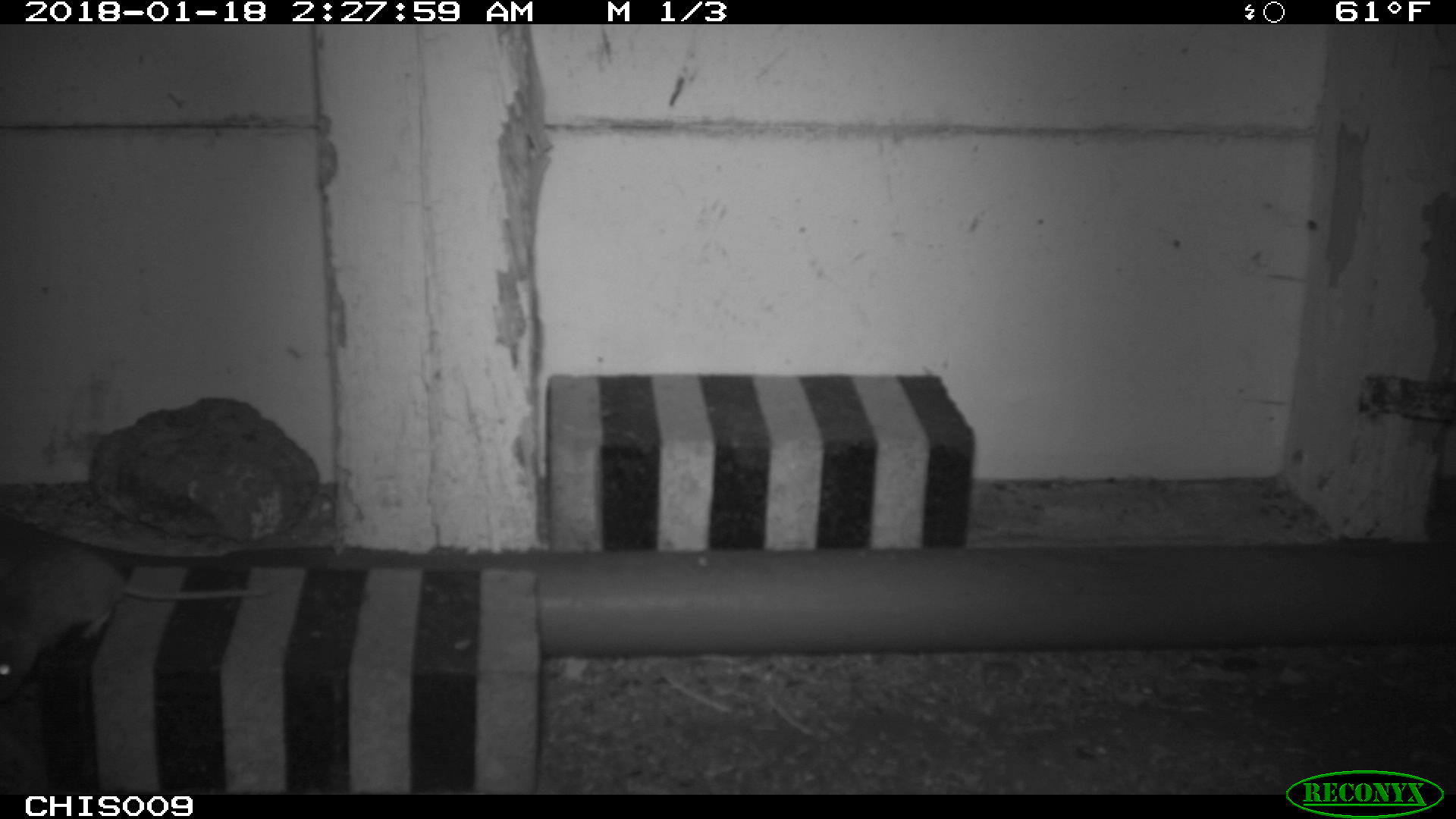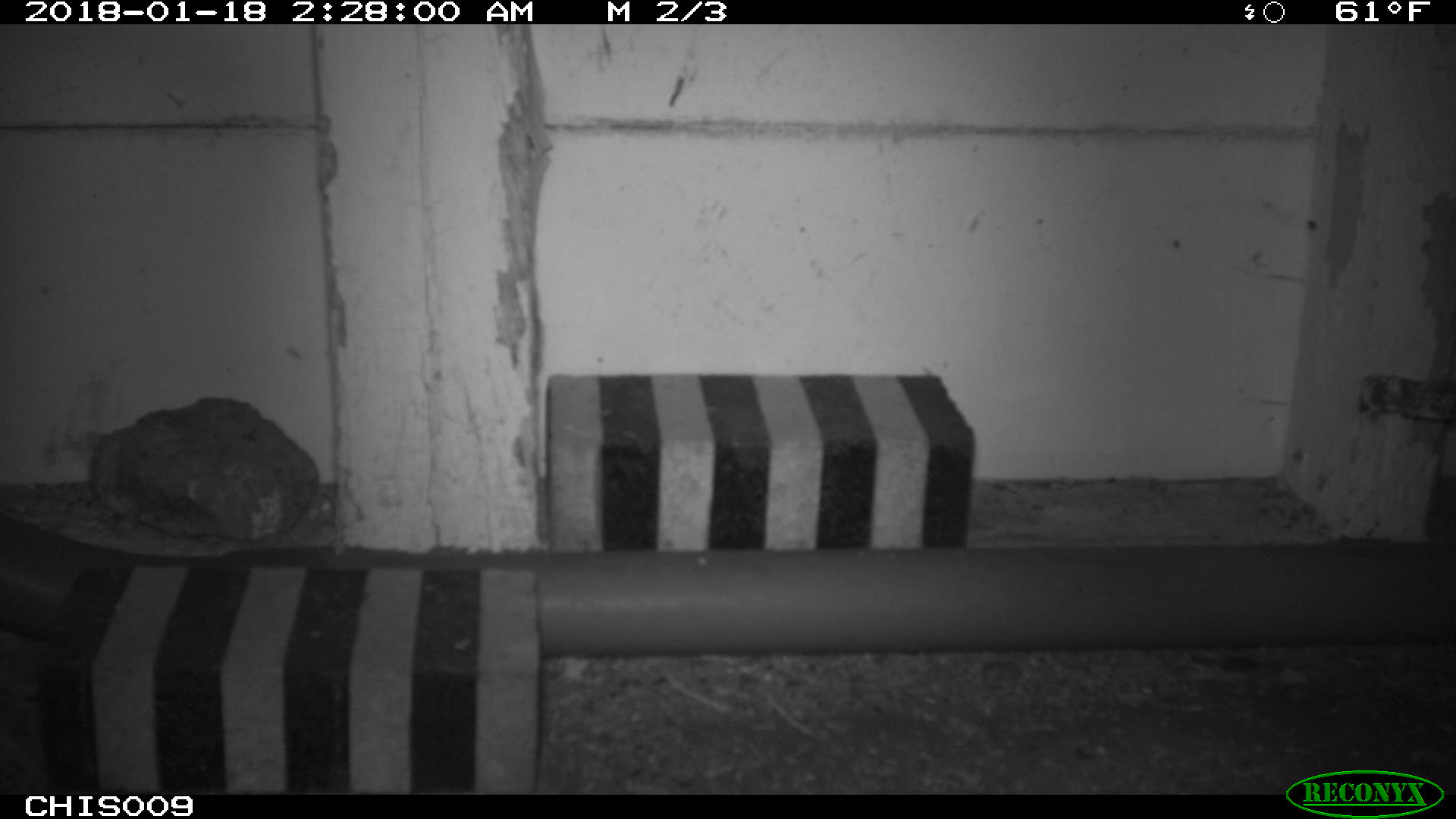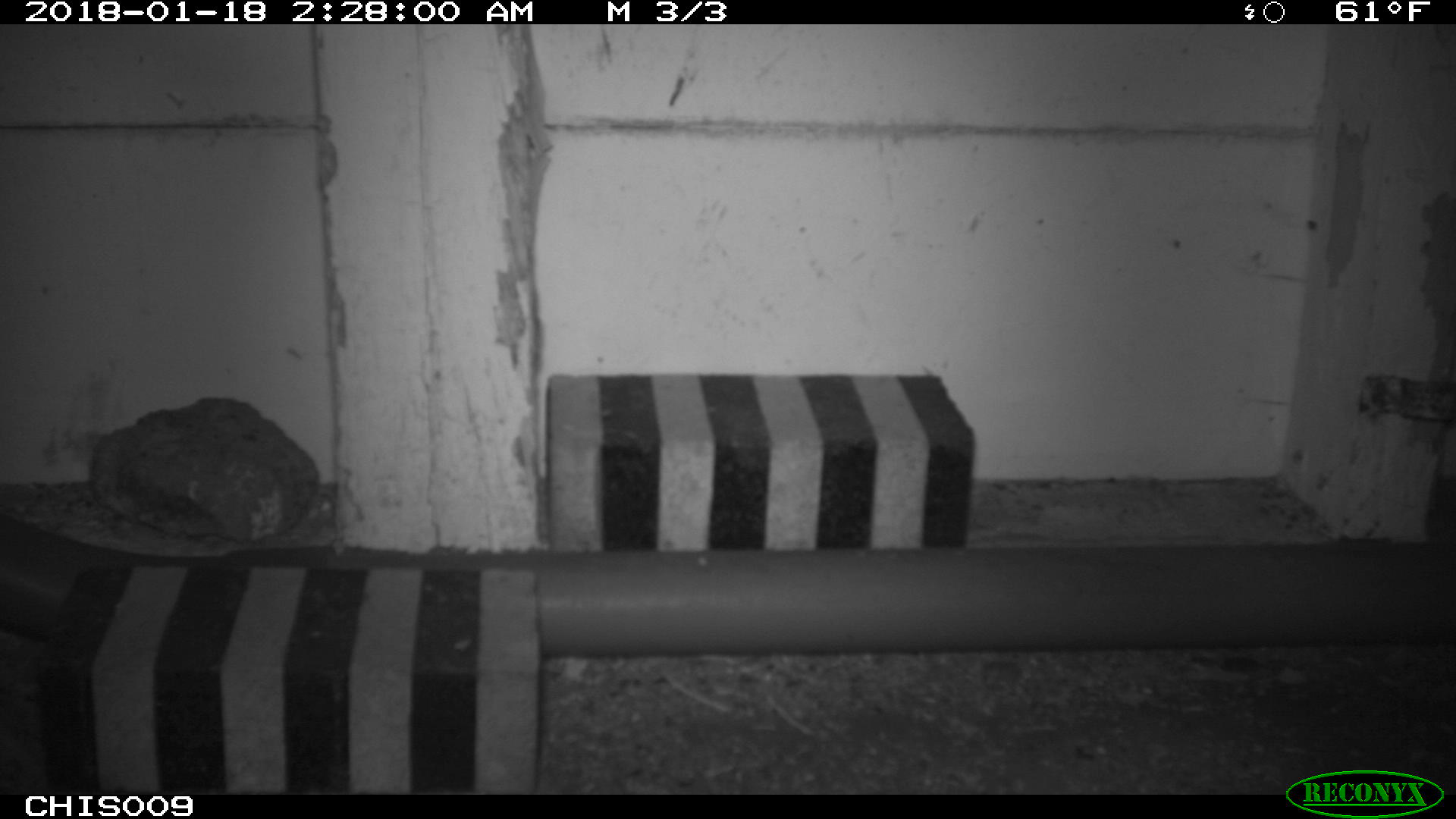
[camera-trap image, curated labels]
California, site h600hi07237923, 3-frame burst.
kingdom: Animalia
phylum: Chordata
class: Mammalia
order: Rodentia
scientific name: Rodentia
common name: rodent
Rodent (Rodentia).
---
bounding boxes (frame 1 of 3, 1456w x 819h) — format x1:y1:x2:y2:
rodent: 0:542:266:701